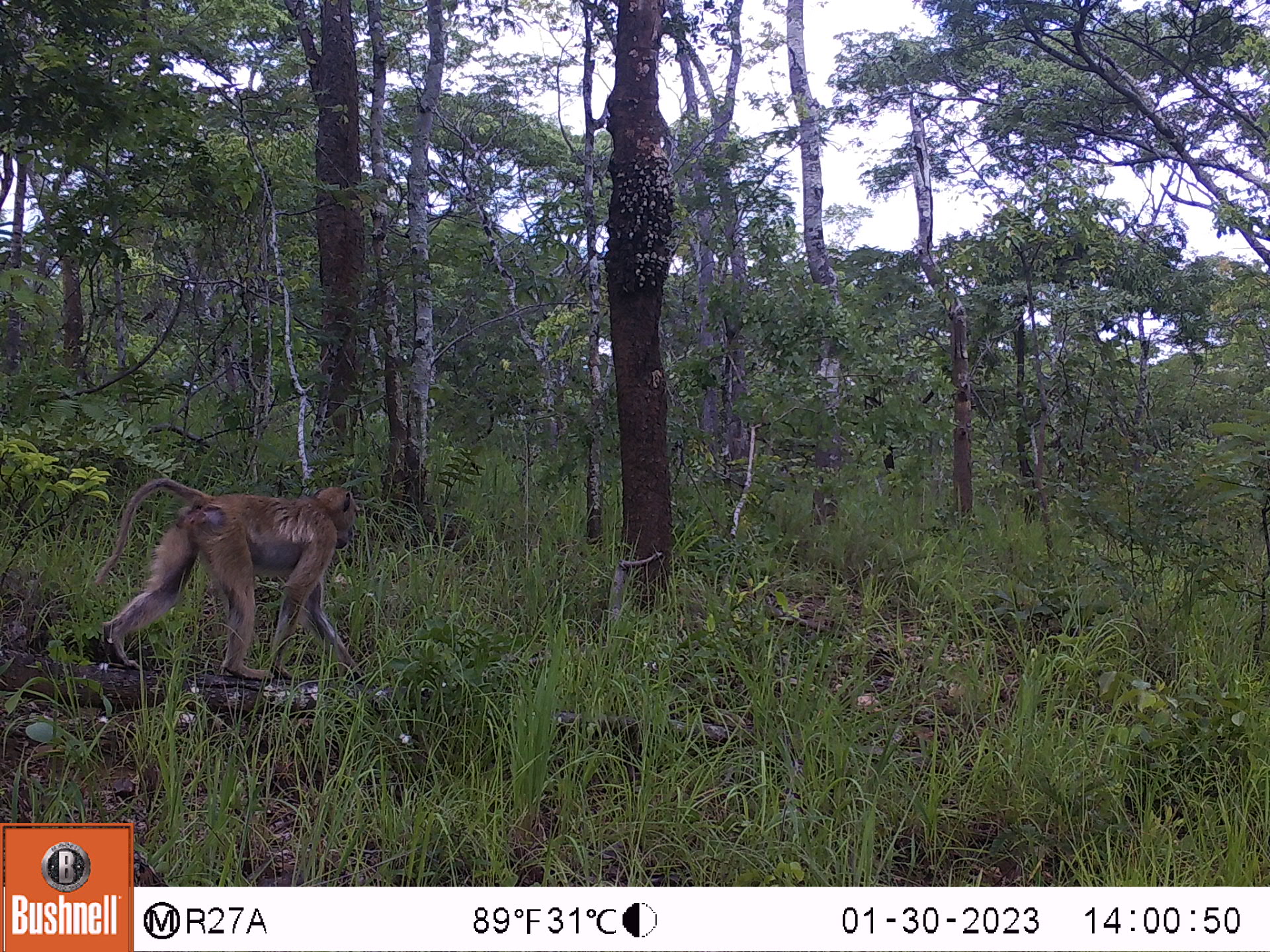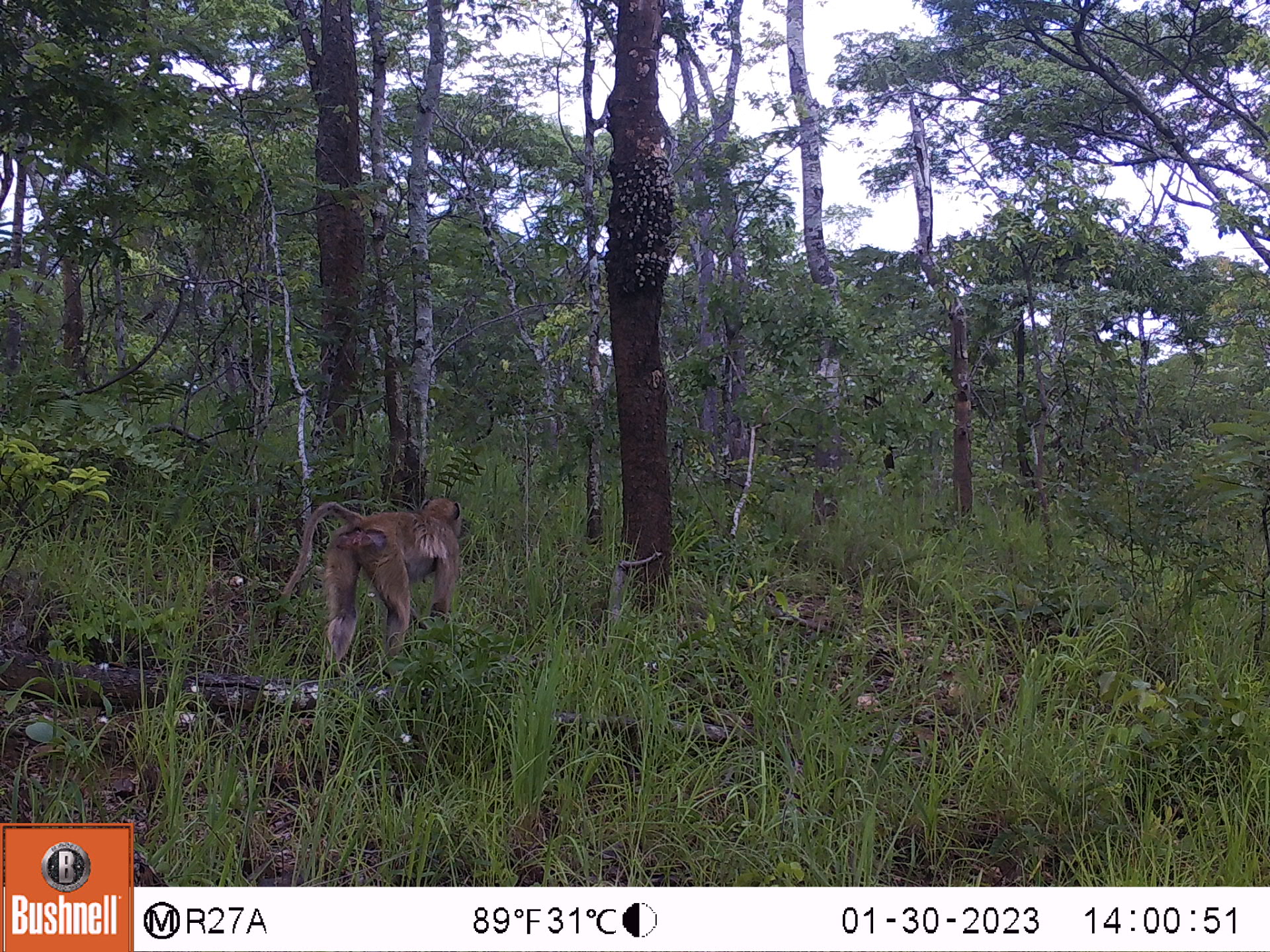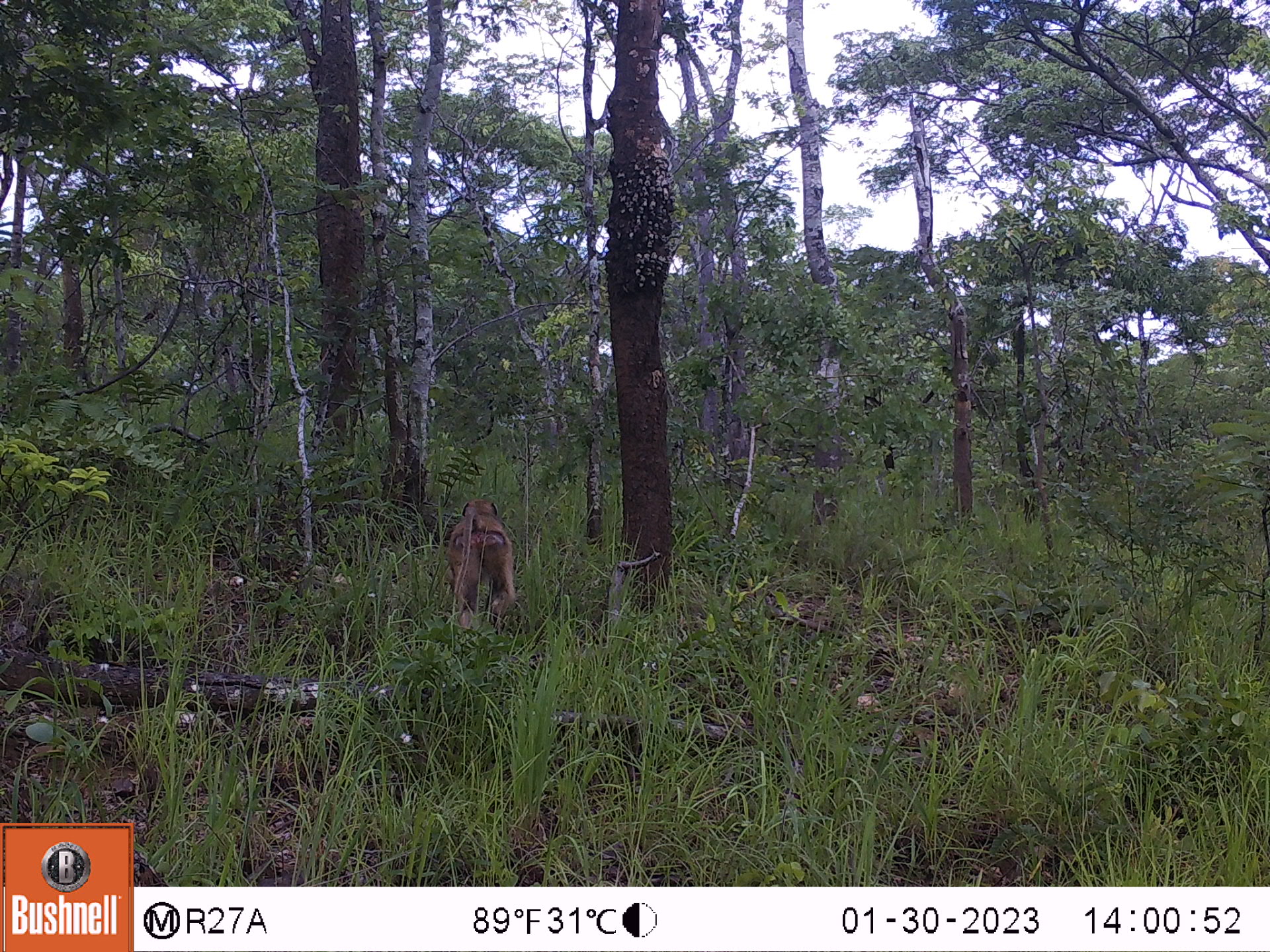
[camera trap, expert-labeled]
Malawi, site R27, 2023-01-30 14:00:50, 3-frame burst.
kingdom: Animalia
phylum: Chordata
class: Mammalia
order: Primates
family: Cercopithecidae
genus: Papio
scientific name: Papio cynocephalus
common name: yellow baboon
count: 1